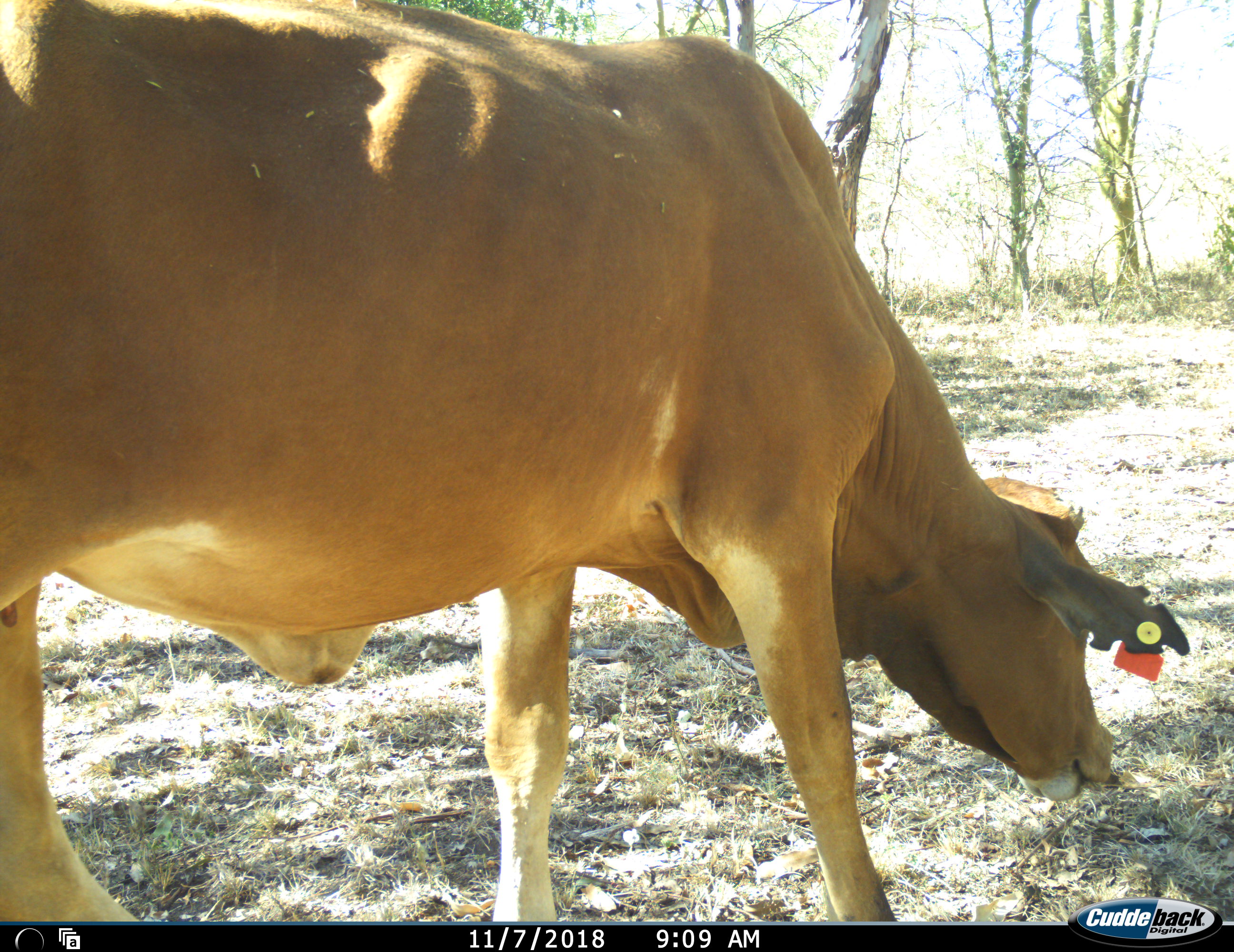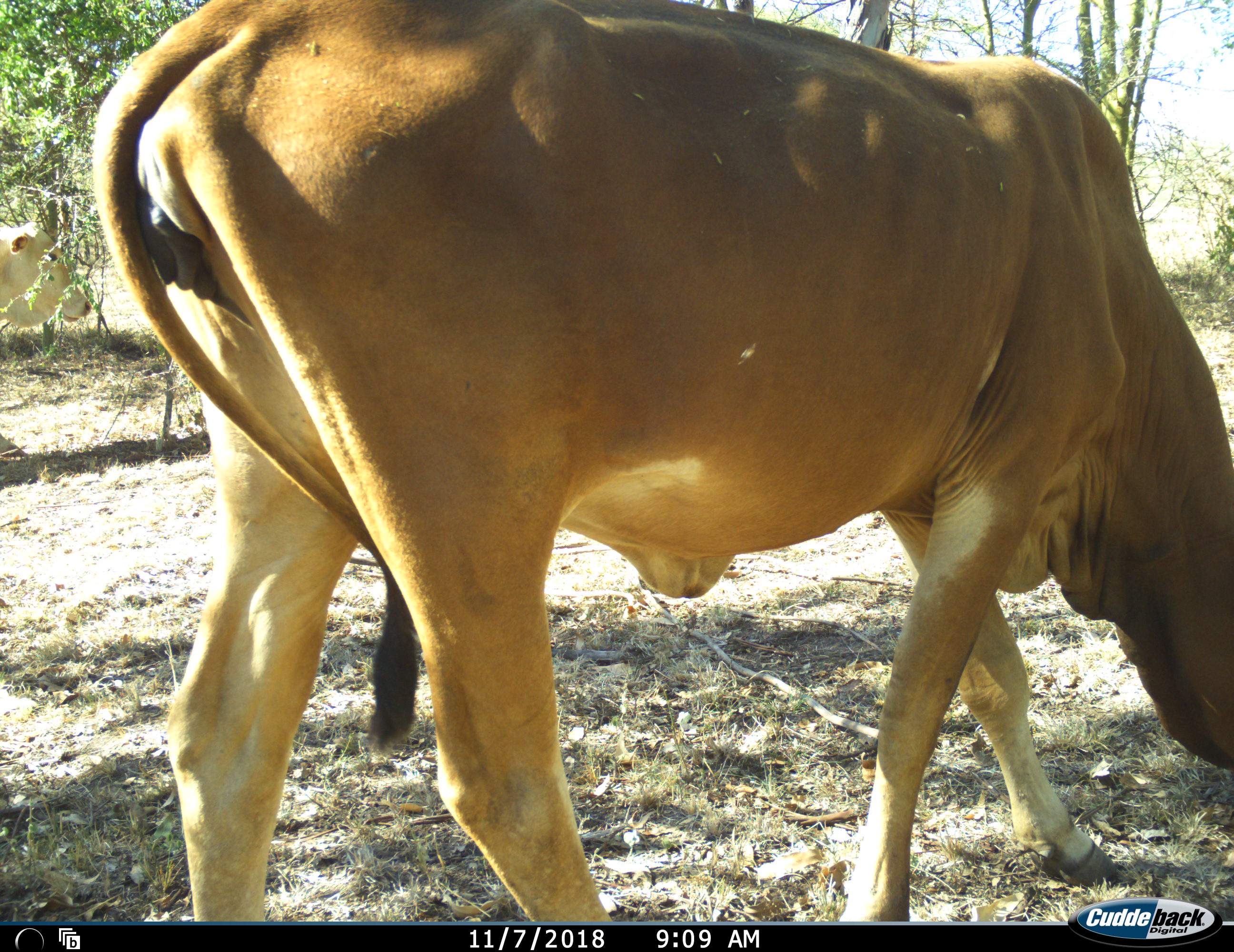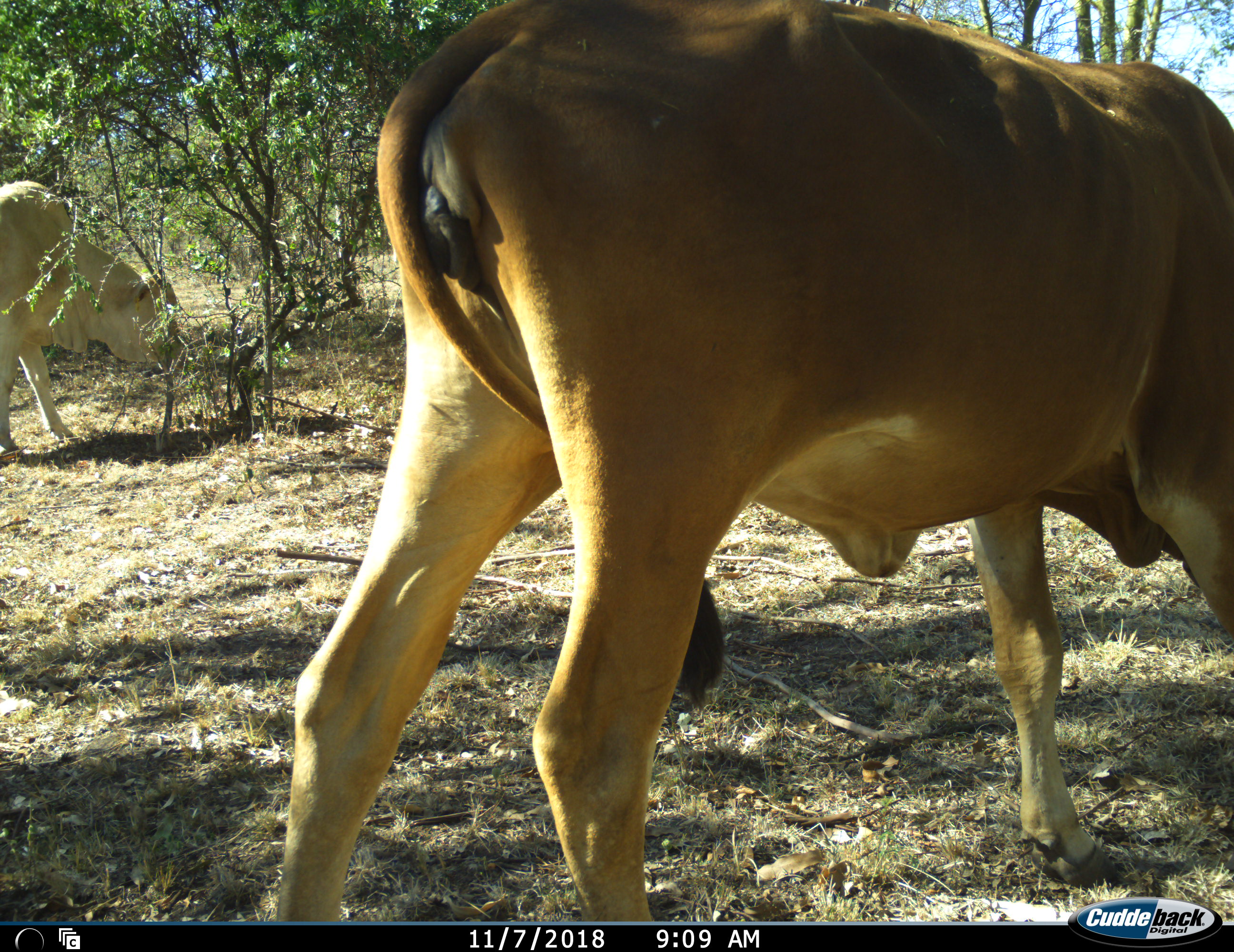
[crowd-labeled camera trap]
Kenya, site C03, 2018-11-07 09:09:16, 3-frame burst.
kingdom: Animalia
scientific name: Animalia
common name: animal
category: domesticanimal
Domesticanimal (animal) (Animalia), count 2. Behavior (volunteer vote fractions): standing 12%, resting 0%, moving 50%, interacting 0%. Young present (vote fraction): 0%. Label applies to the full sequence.